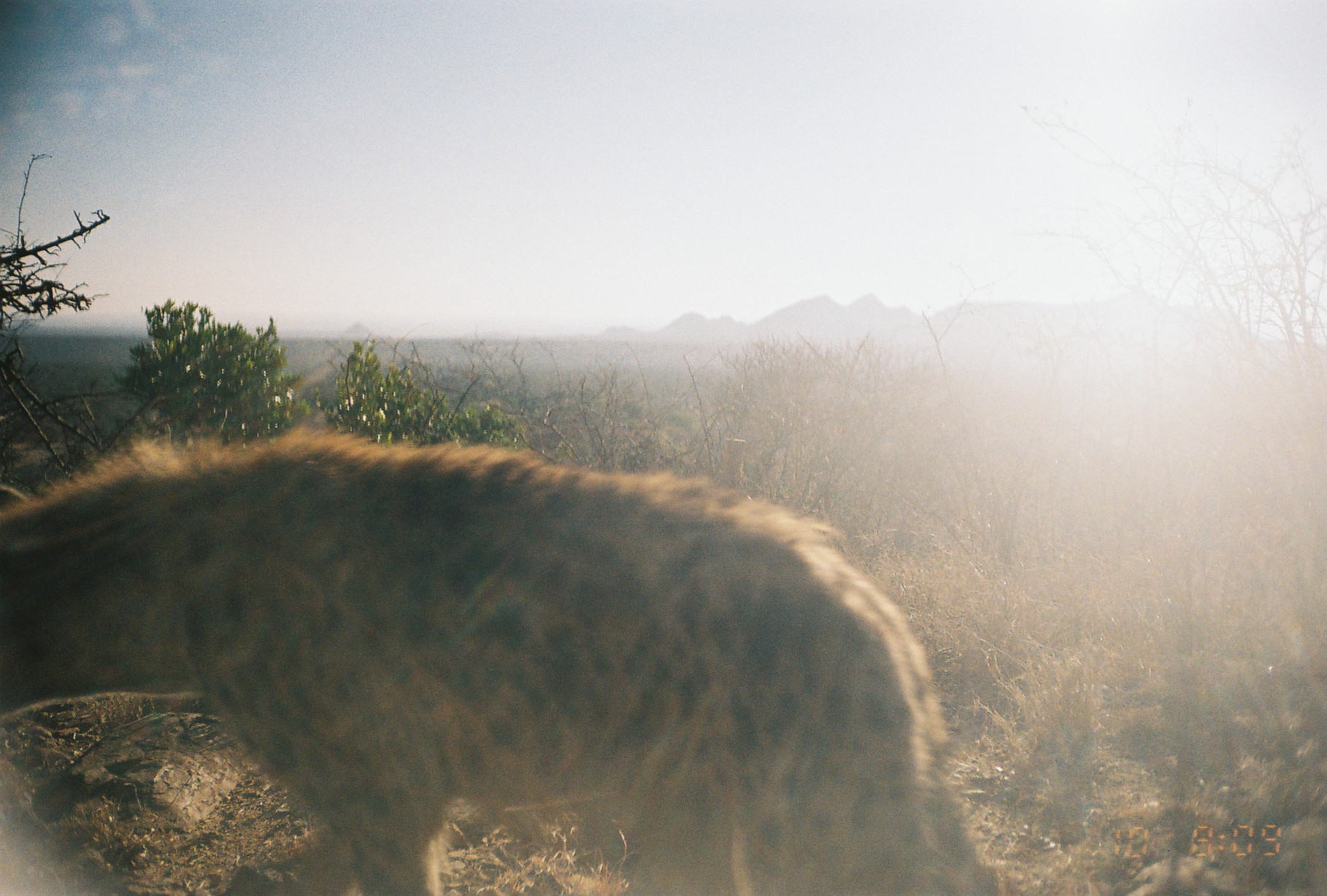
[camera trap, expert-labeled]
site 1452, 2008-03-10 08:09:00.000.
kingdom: Animalia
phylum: Chordata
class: Mammalia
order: Carnivora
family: Hyaenidae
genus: Crocuta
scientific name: Crocuta crocuta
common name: spotted hyena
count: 1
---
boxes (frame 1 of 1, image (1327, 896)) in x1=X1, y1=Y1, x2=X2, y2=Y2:
crocuta crocuta: x1=0, y1=414, x2=1004, y2=896